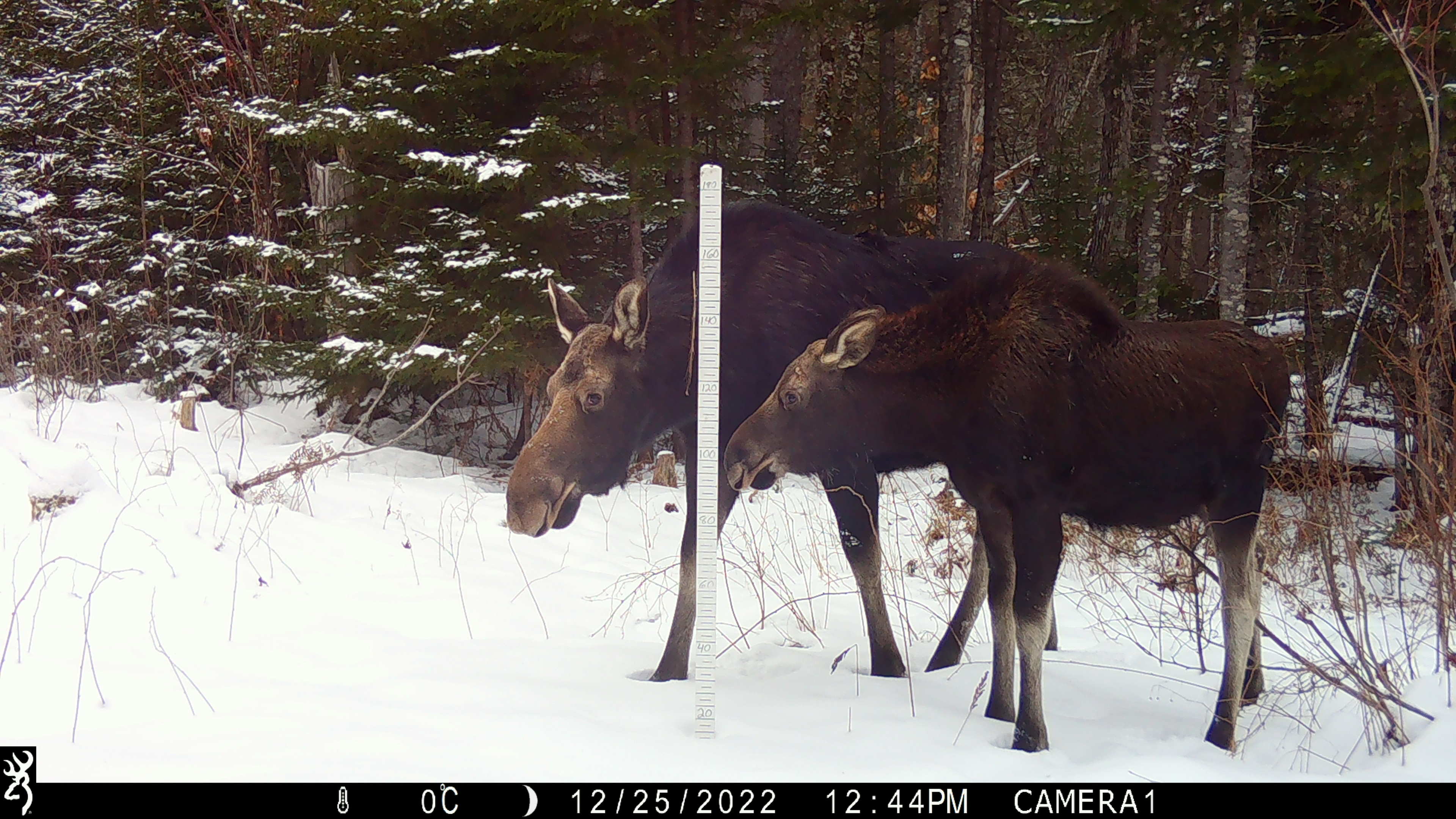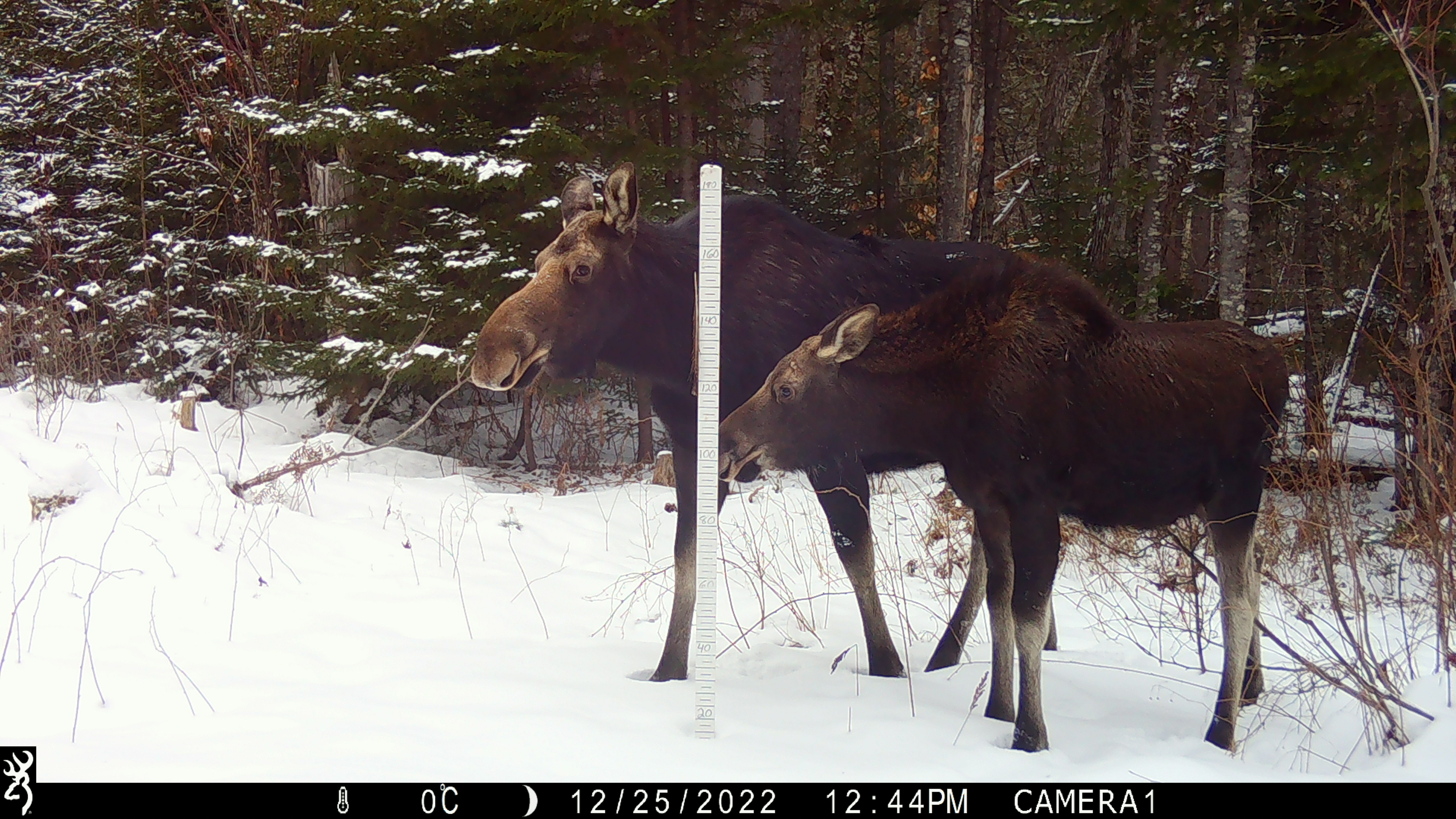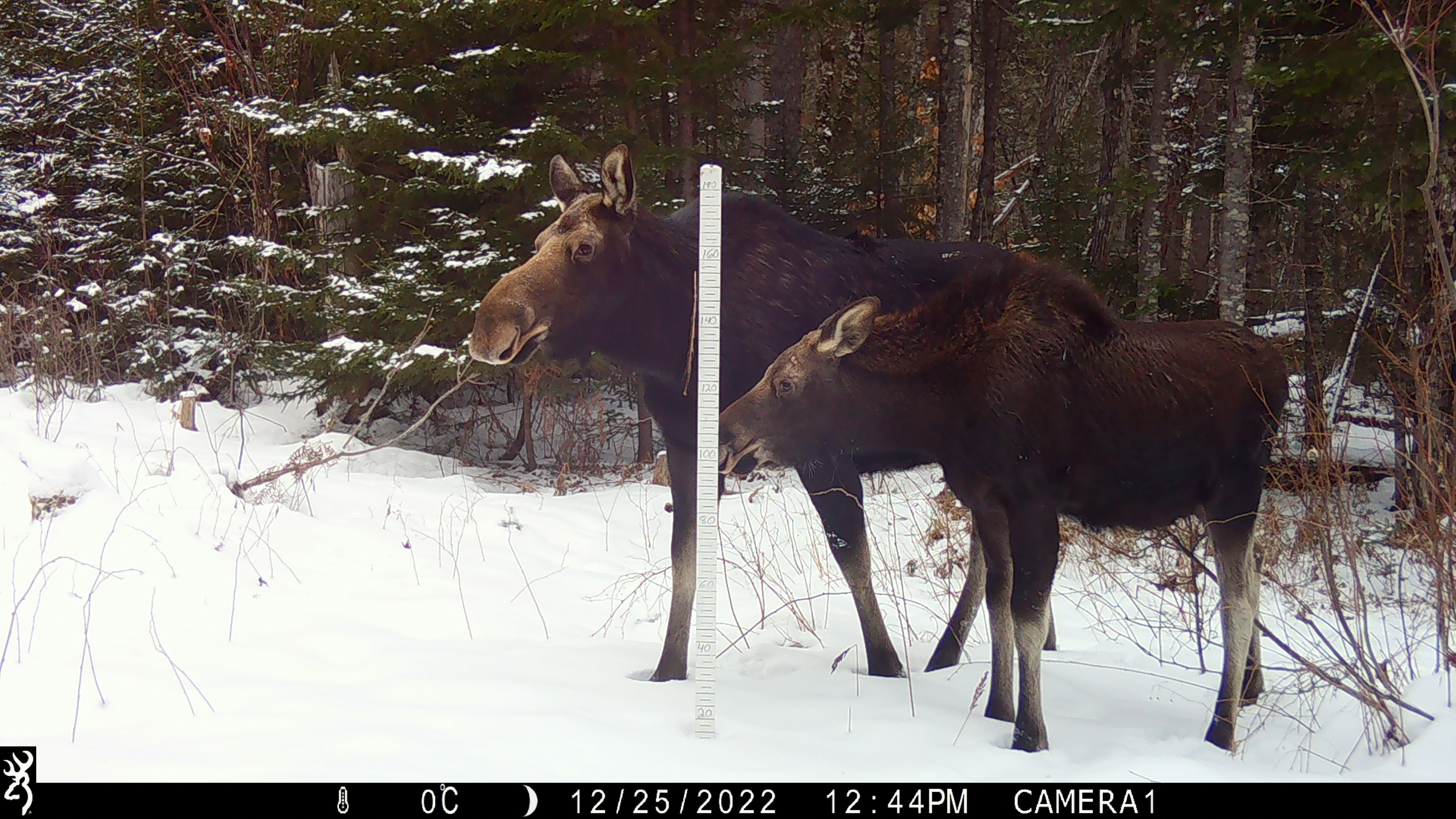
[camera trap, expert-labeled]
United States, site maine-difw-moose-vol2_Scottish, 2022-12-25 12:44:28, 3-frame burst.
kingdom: Animalia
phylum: Chordata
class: Mammalia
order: Artiodactyla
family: Cervidae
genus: Alces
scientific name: Alces alces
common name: moose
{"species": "moose (Alces alces)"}